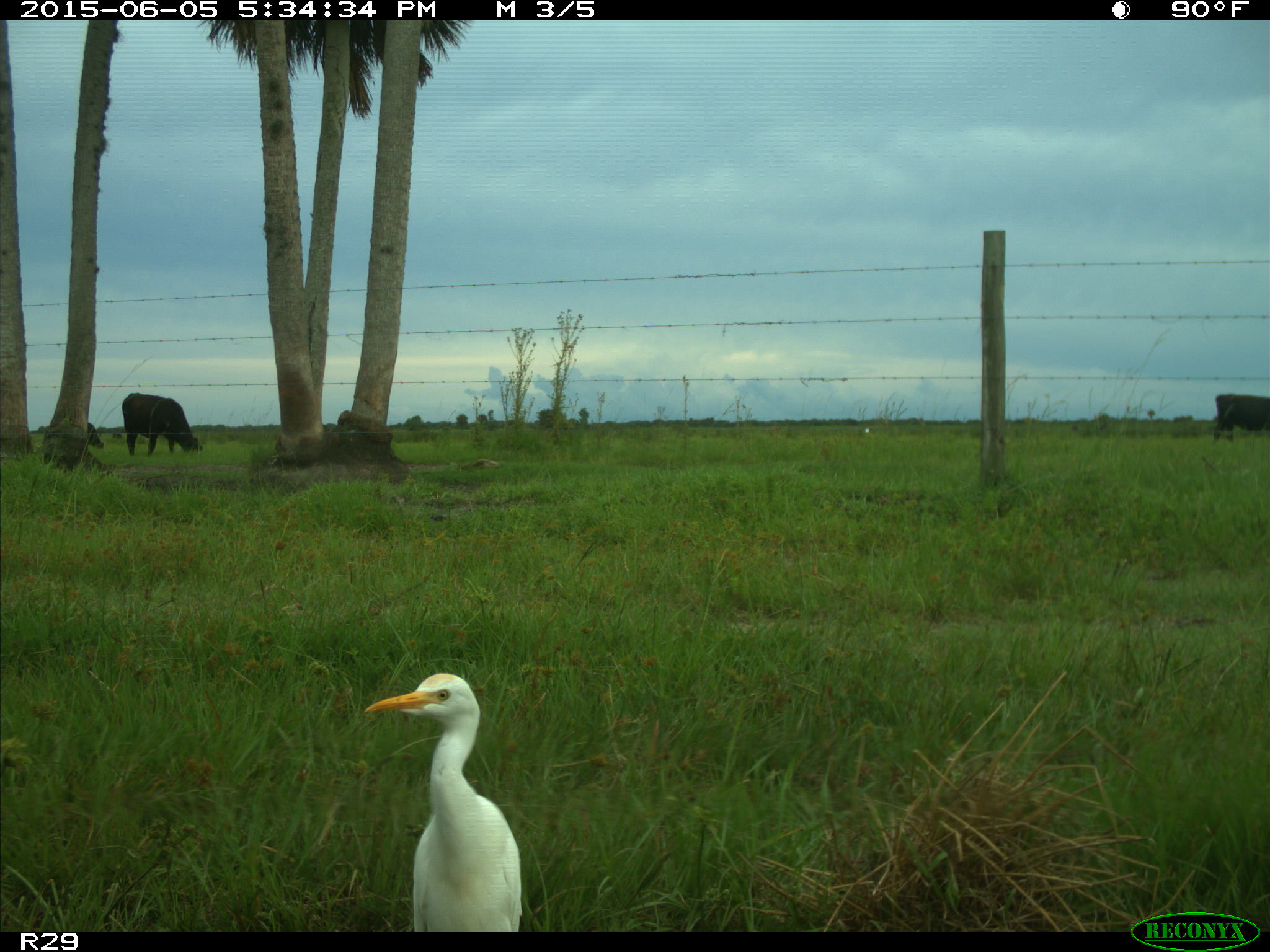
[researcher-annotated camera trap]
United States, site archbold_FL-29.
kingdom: Animalia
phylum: Chordata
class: Mammalia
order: Artiodactyla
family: Bovidae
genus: Bos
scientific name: Bos taurus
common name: domestic cow